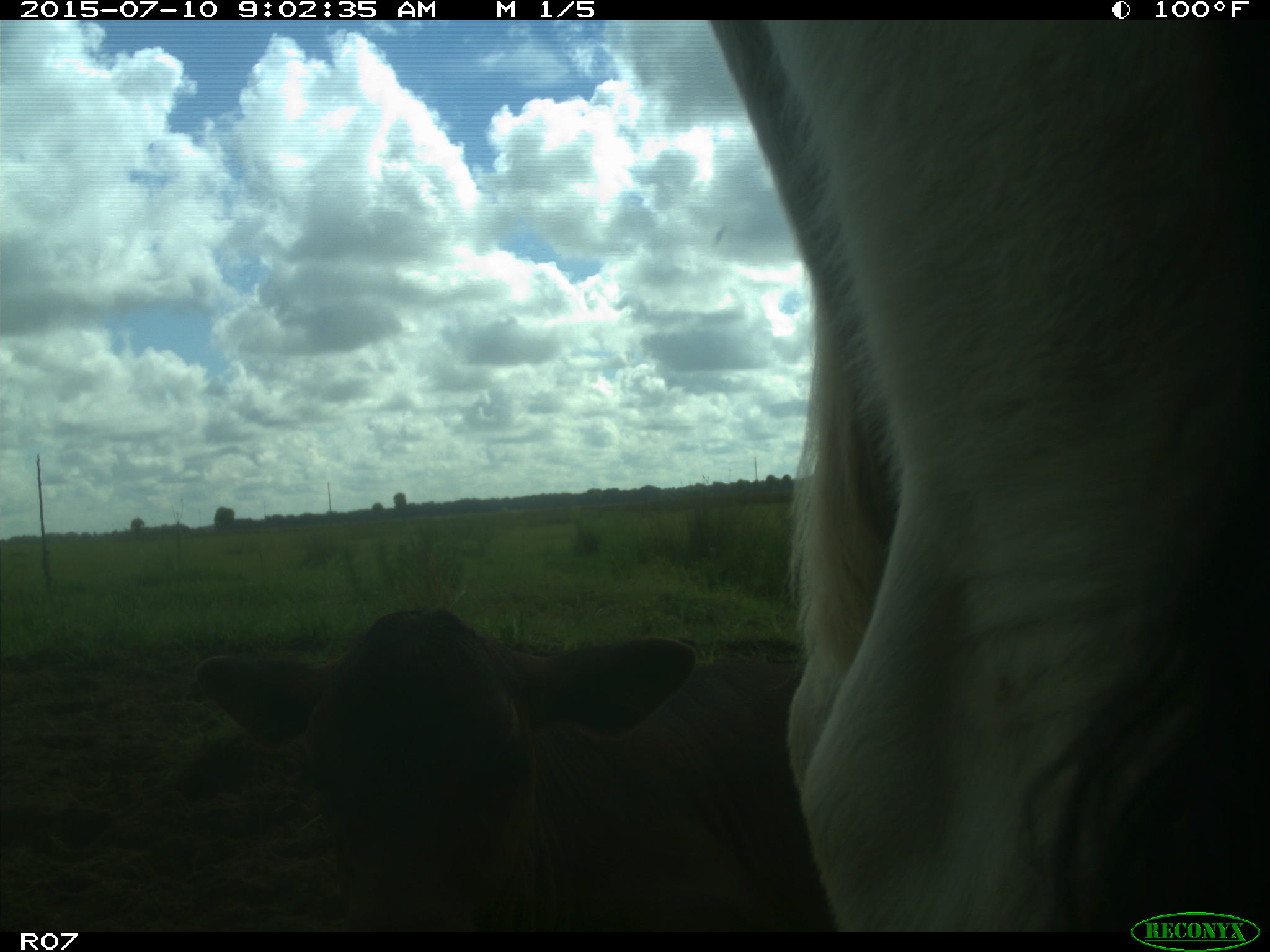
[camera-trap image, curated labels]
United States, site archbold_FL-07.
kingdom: Animalia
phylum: Chordata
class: Mammalia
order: Artiodactyla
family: Bovidae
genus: Bos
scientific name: Bos taurus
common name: domestic cow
Bos taurus (domestic cow).